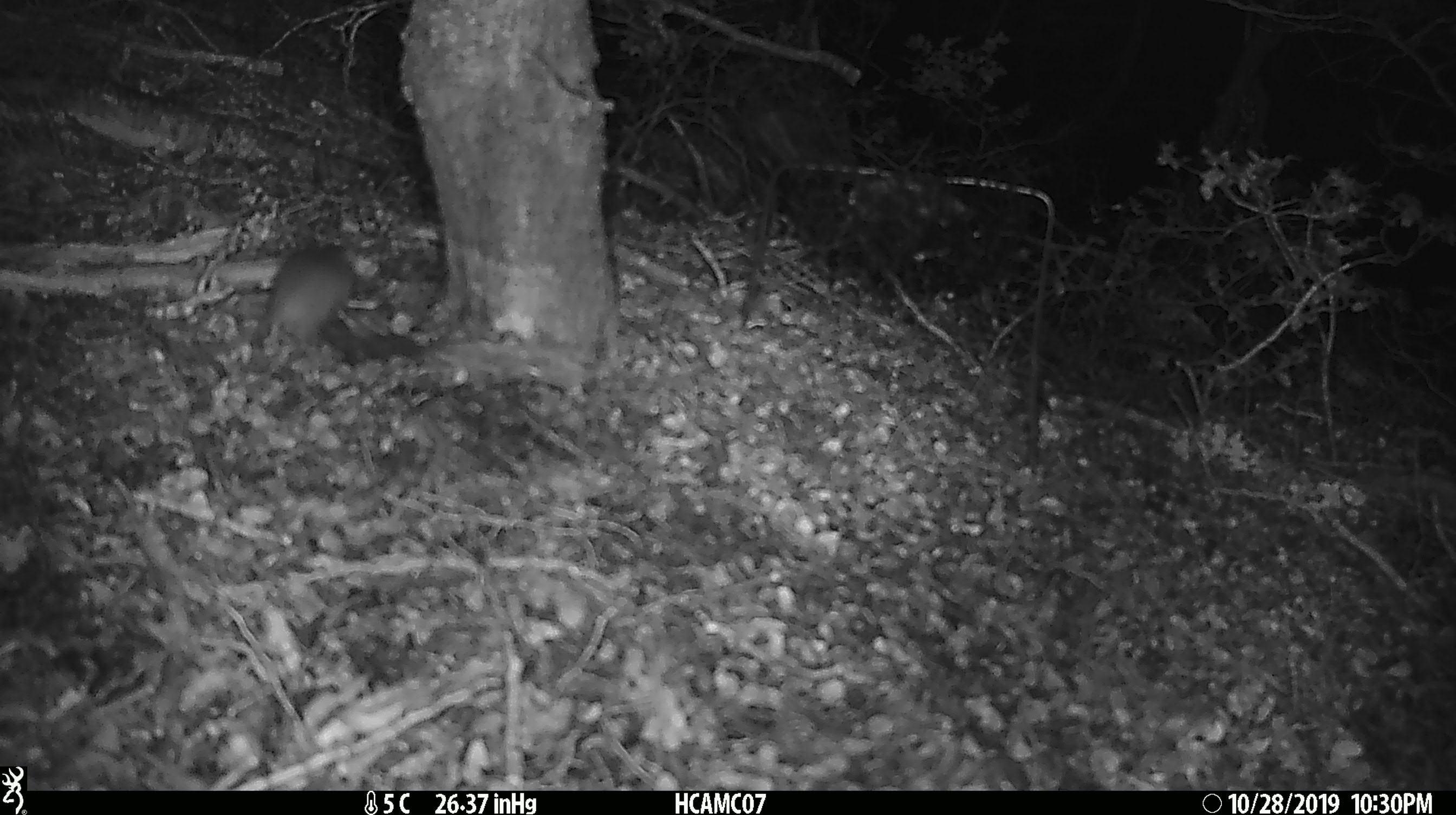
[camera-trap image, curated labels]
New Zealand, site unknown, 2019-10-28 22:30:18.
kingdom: Animalia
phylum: Chordata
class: Mammalia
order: Rodentia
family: Muridae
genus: Mus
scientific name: Mus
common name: mouse